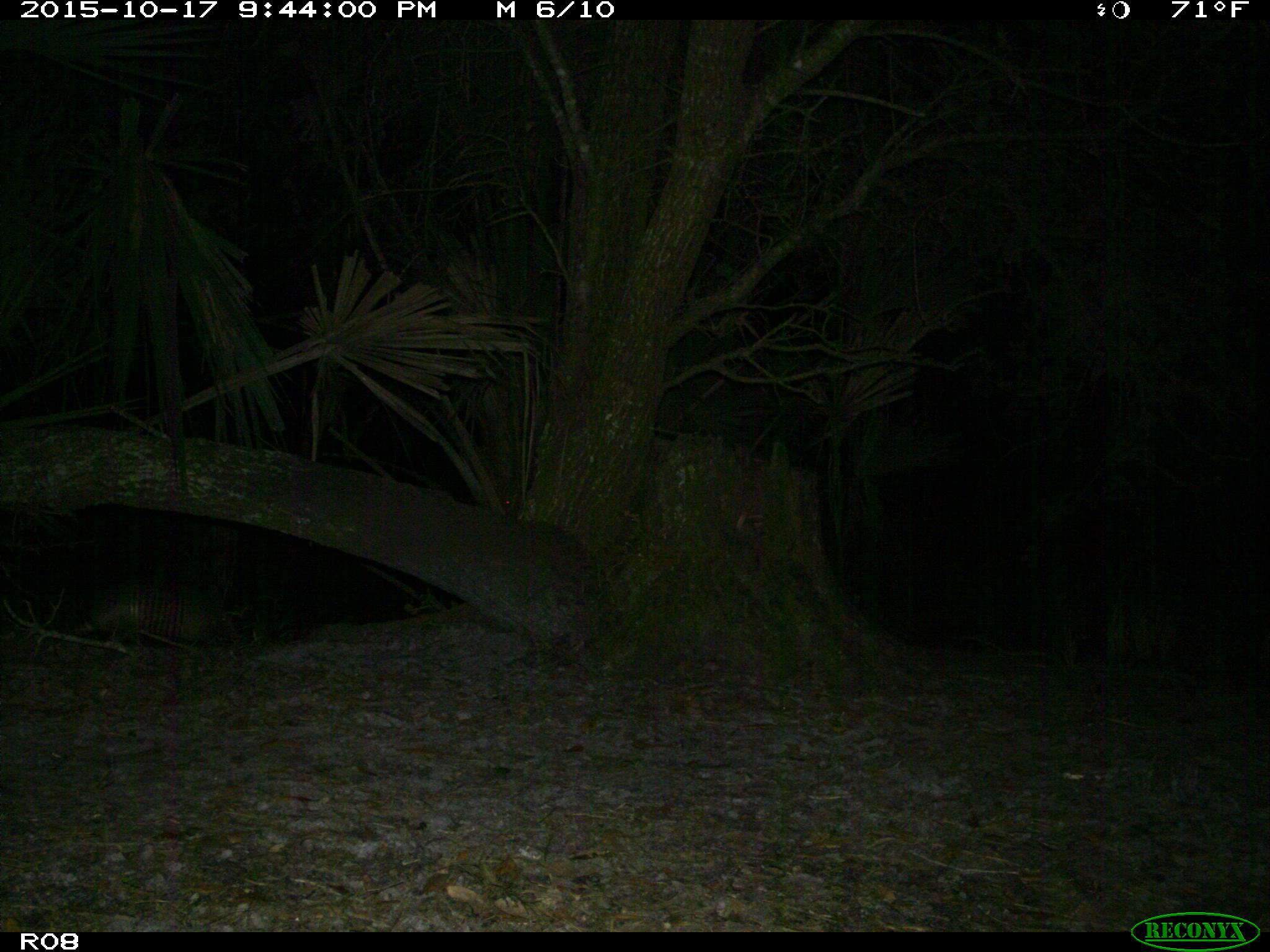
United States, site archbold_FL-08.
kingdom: Animalia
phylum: Chordata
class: Mammalia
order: Cingulata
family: Dasypodidae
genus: Dasypus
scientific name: Dasypus novemcinctus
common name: nine-banded armadillo